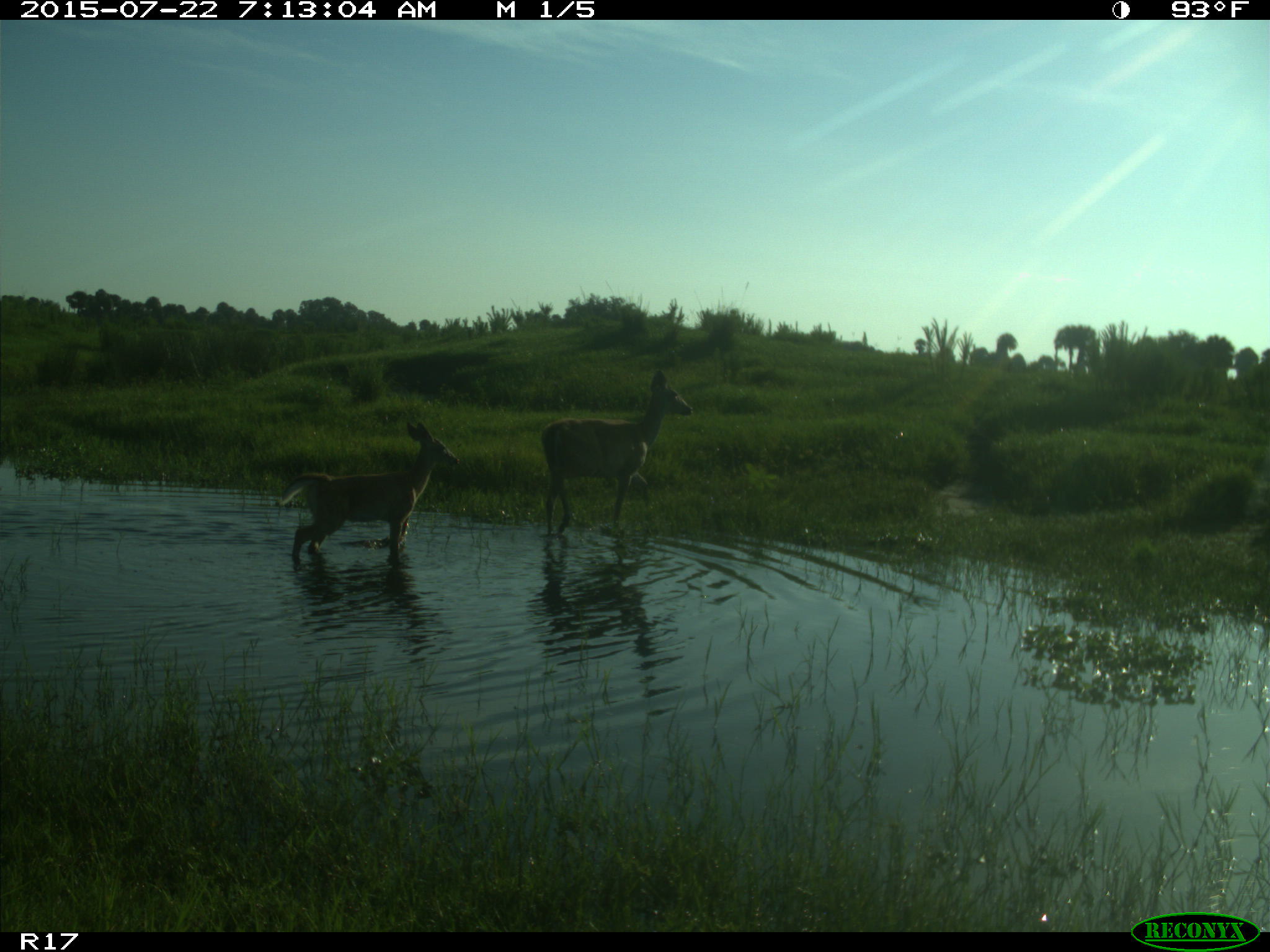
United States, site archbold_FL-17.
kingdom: Animalia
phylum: Chordata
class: Mammalia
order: Artiodactyla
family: Cervidae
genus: Odocoileus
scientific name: Odocoileus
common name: deer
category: unidentified deer